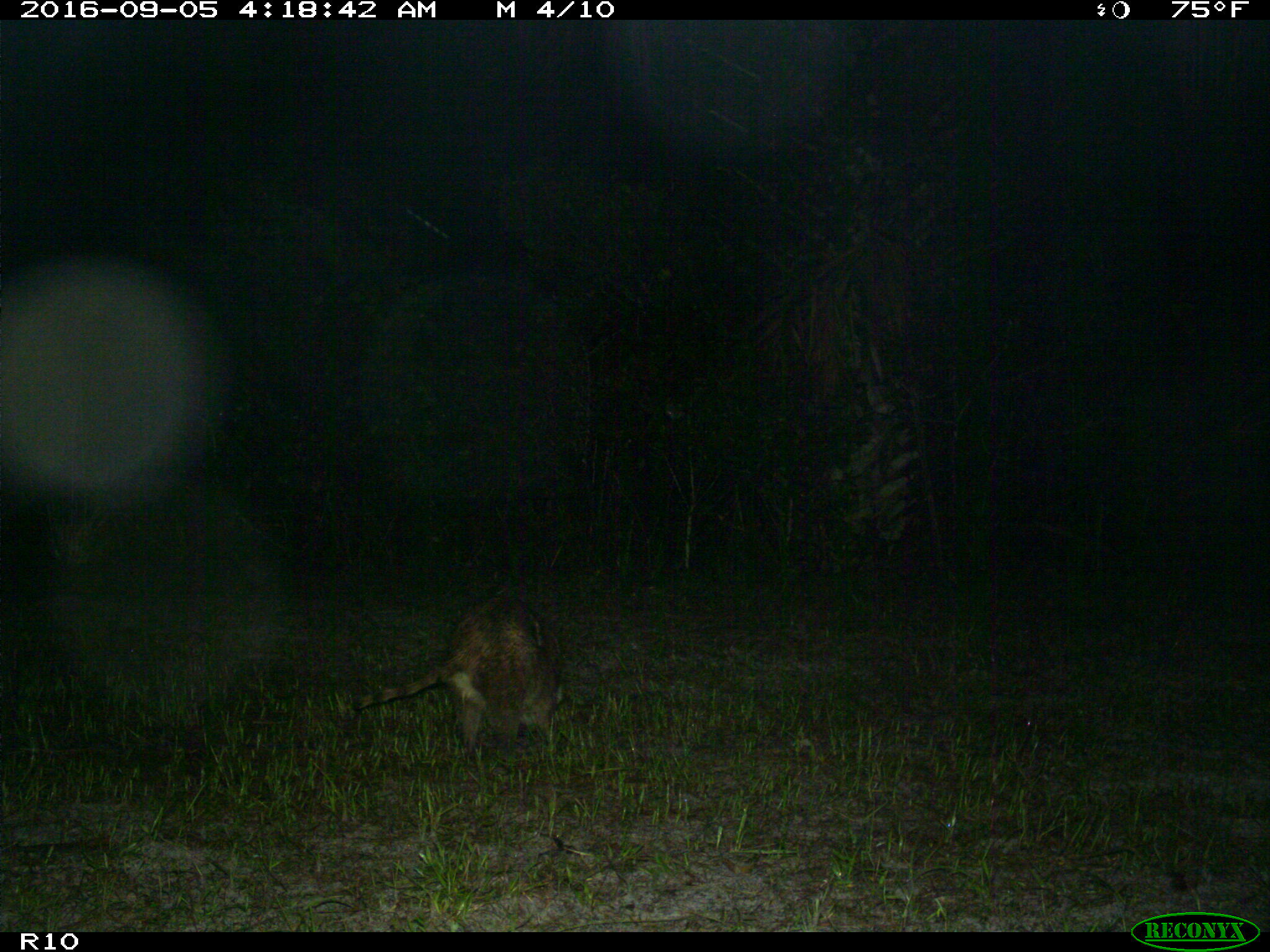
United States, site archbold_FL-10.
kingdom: Animalia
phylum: Chordata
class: Mammalia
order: Carnivora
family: Procyonidae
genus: Procyon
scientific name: Procyon lotor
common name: common raccoon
Procyon lotor (common raccoon).